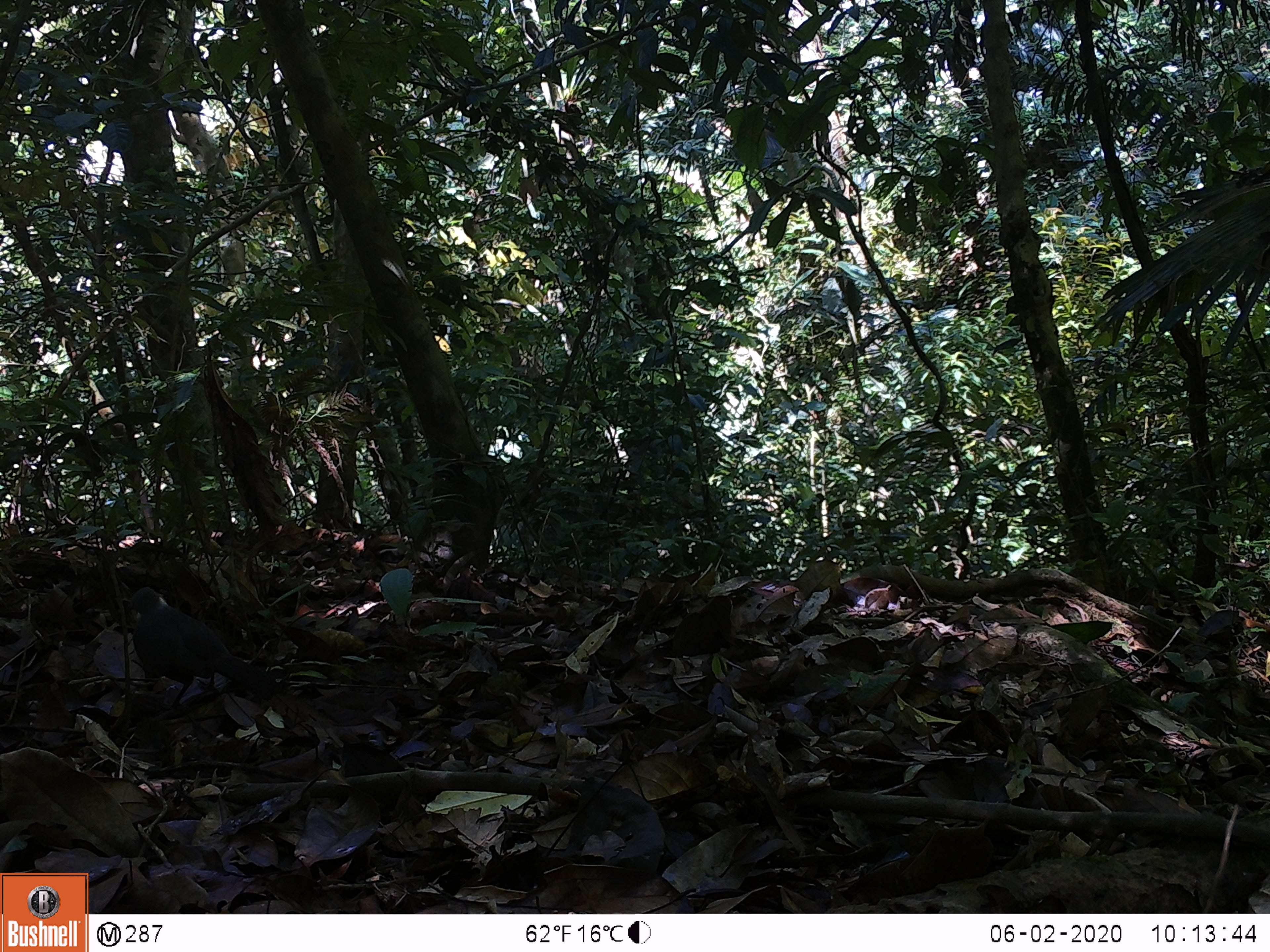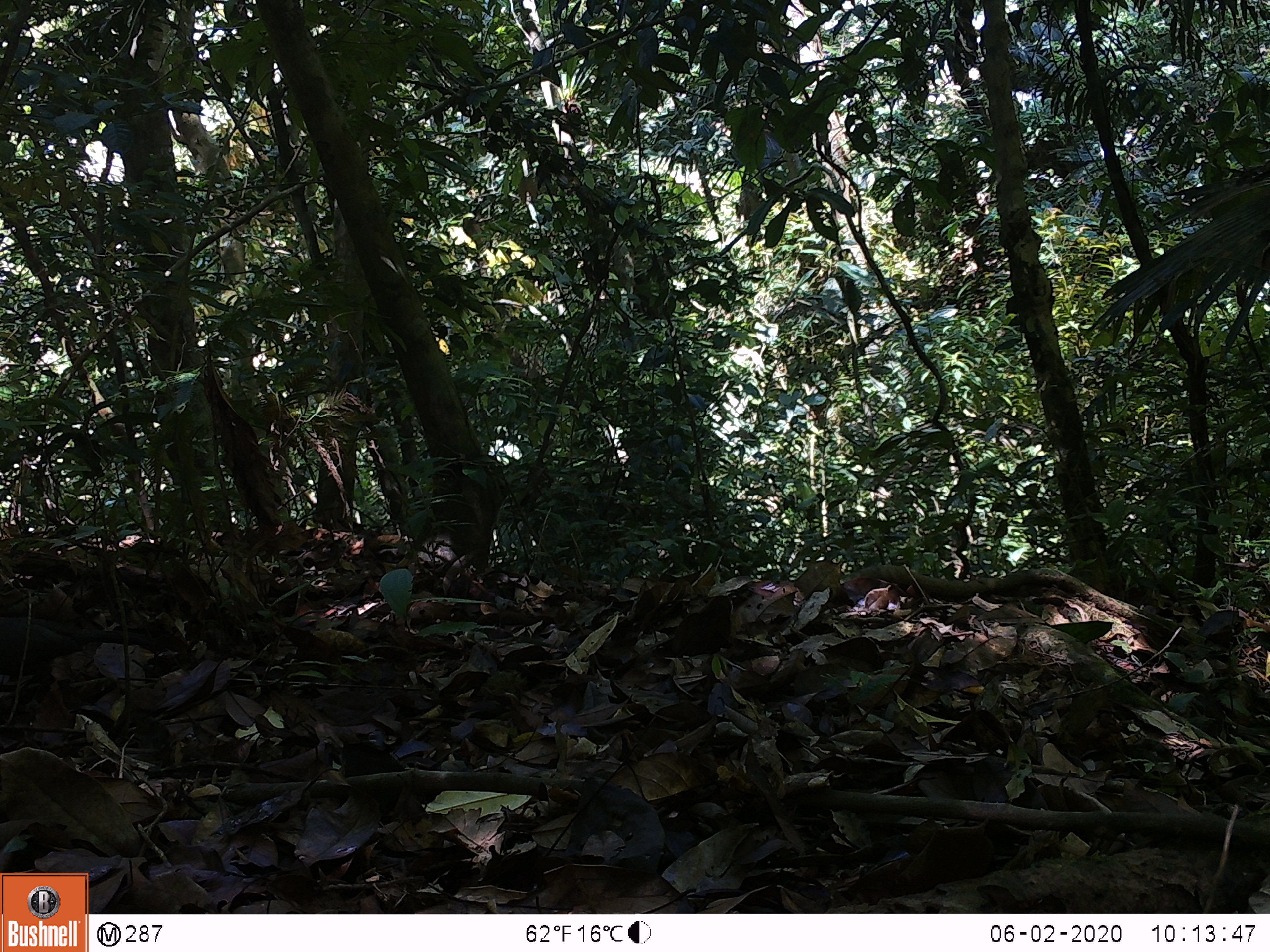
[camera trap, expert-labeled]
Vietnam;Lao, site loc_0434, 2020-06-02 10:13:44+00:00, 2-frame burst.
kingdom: Animalia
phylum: Chordata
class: Aves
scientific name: Aves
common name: bird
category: unidentified bird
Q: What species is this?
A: Unidentified bird (bird) (Aves).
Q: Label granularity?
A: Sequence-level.